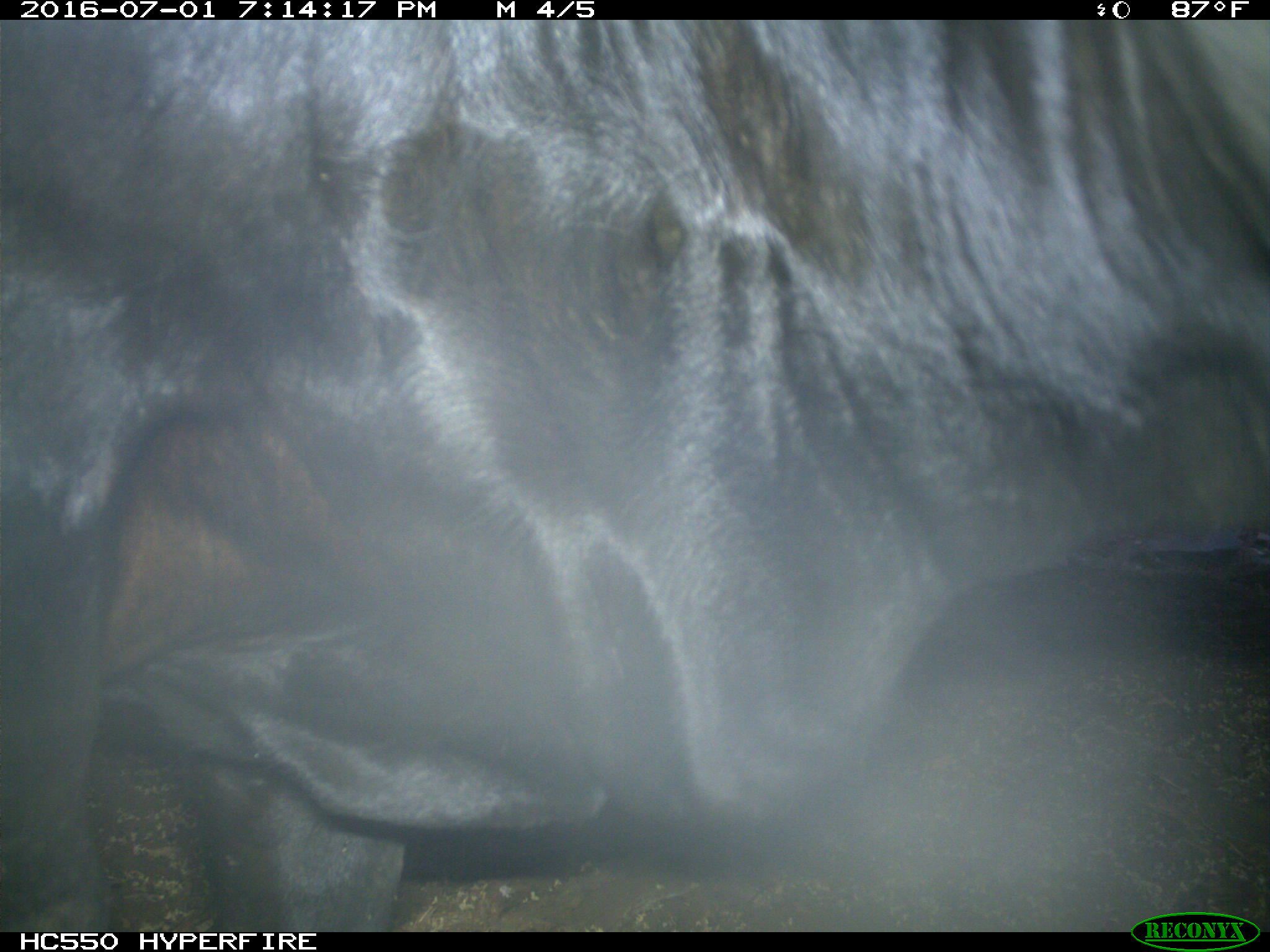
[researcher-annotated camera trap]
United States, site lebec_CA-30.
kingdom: Animalia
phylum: Chordata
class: Mammalia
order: Artiodactyla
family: Bovidae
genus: Bos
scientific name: Bos taurus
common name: domestic cow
Bos taurus (domestic cow).